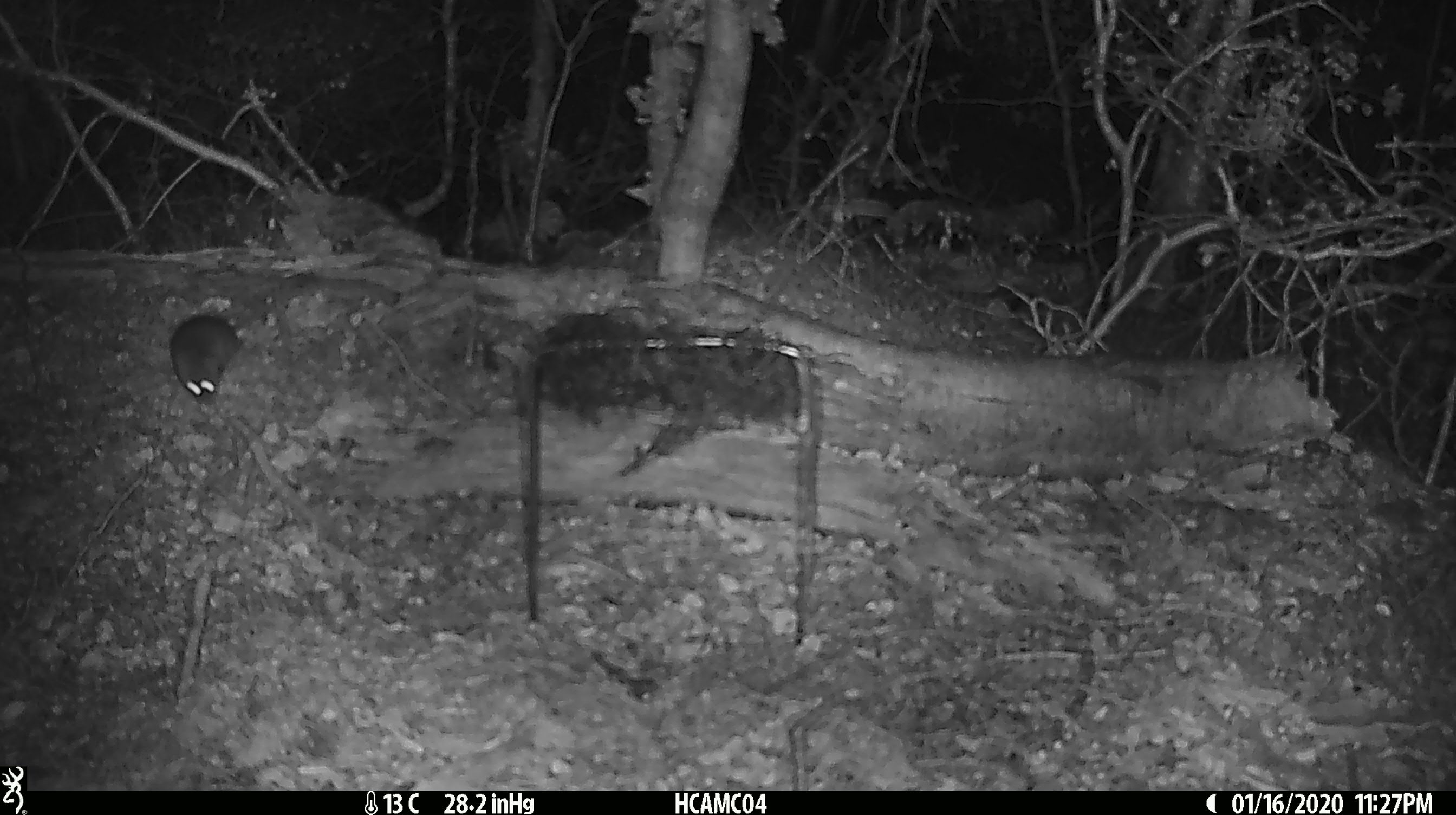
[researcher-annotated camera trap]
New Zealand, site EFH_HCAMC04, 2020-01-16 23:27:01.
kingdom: Animalia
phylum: Chordata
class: Mammalia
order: Rodentia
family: Muridae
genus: Mus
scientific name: Mus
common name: mouse